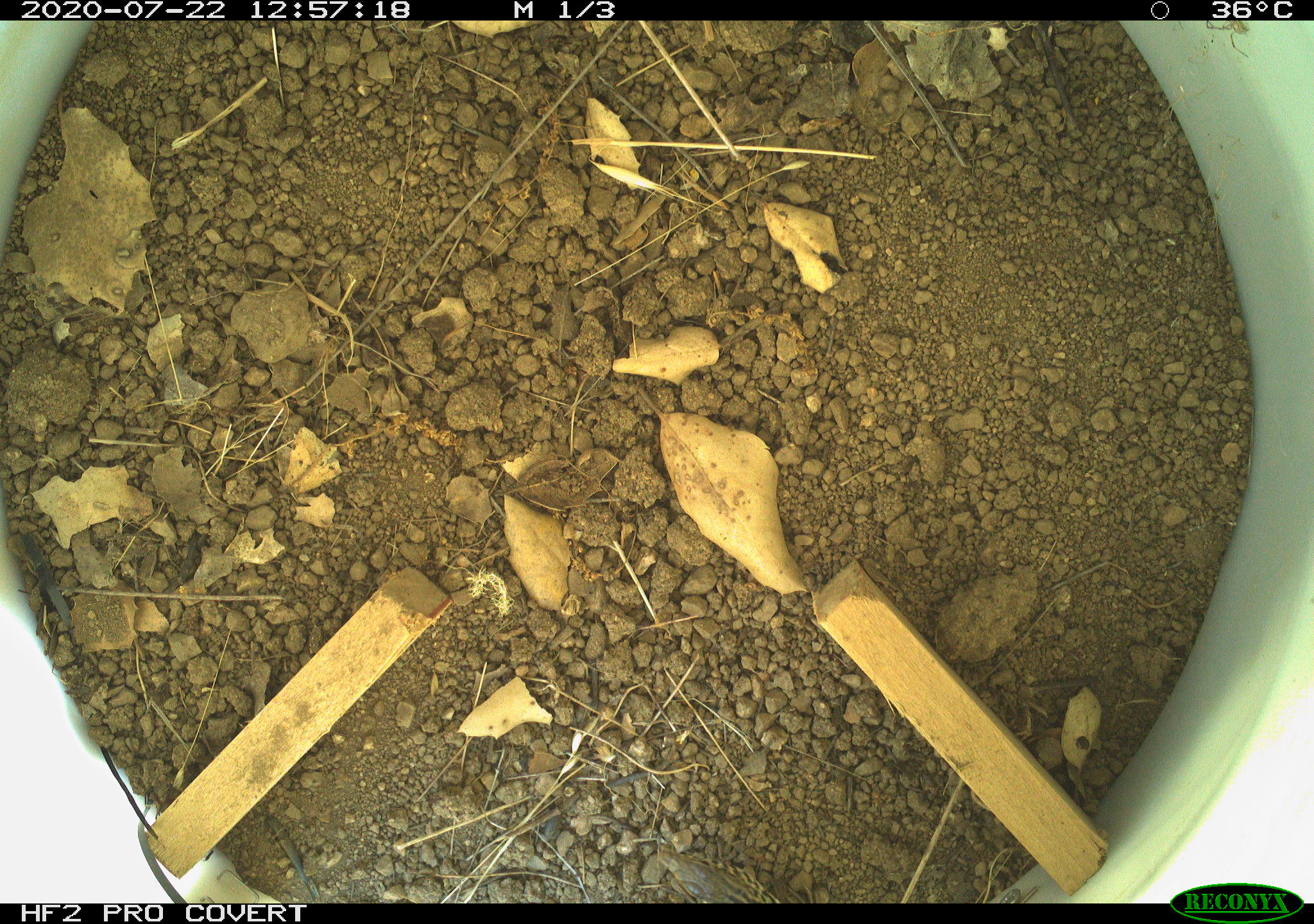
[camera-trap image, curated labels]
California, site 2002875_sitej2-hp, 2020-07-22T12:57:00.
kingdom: Animalia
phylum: Chordata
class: Reptilia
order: Squamata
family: Teiidae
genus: Aspidoscelis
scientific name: Aspidoscelis tigris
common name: western whiptail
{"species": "western whiptail (Aspidoscelis tigris)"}